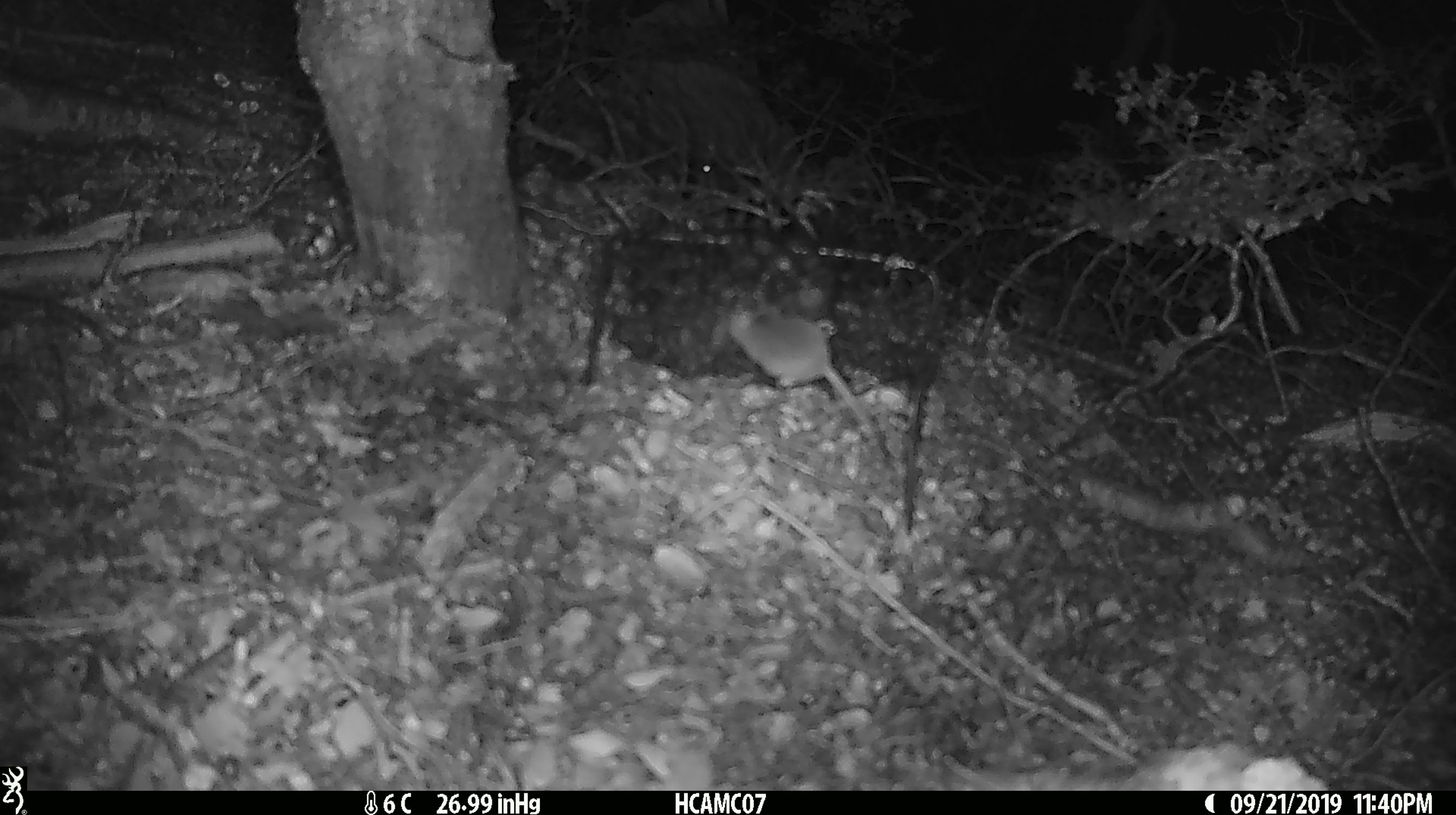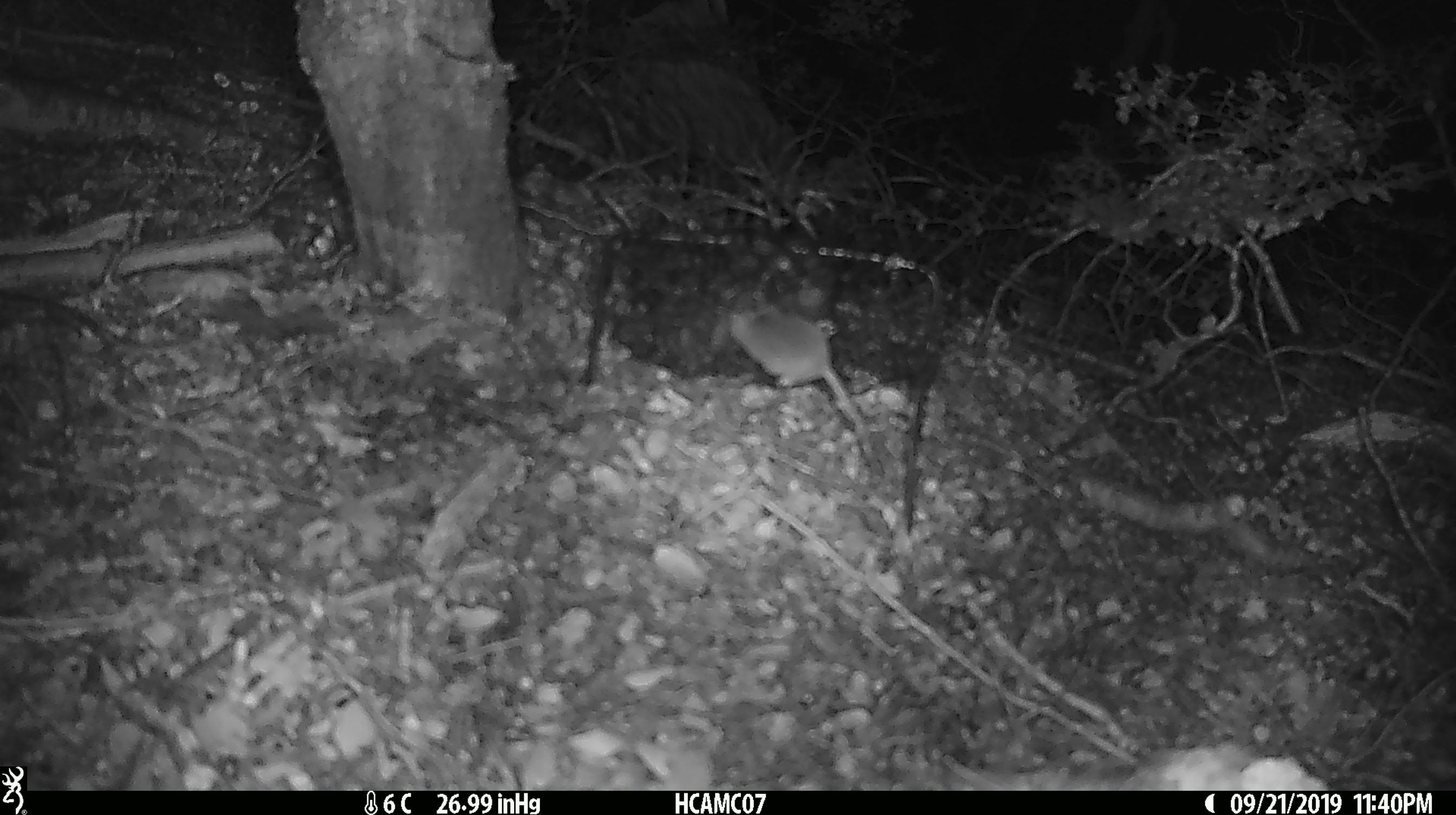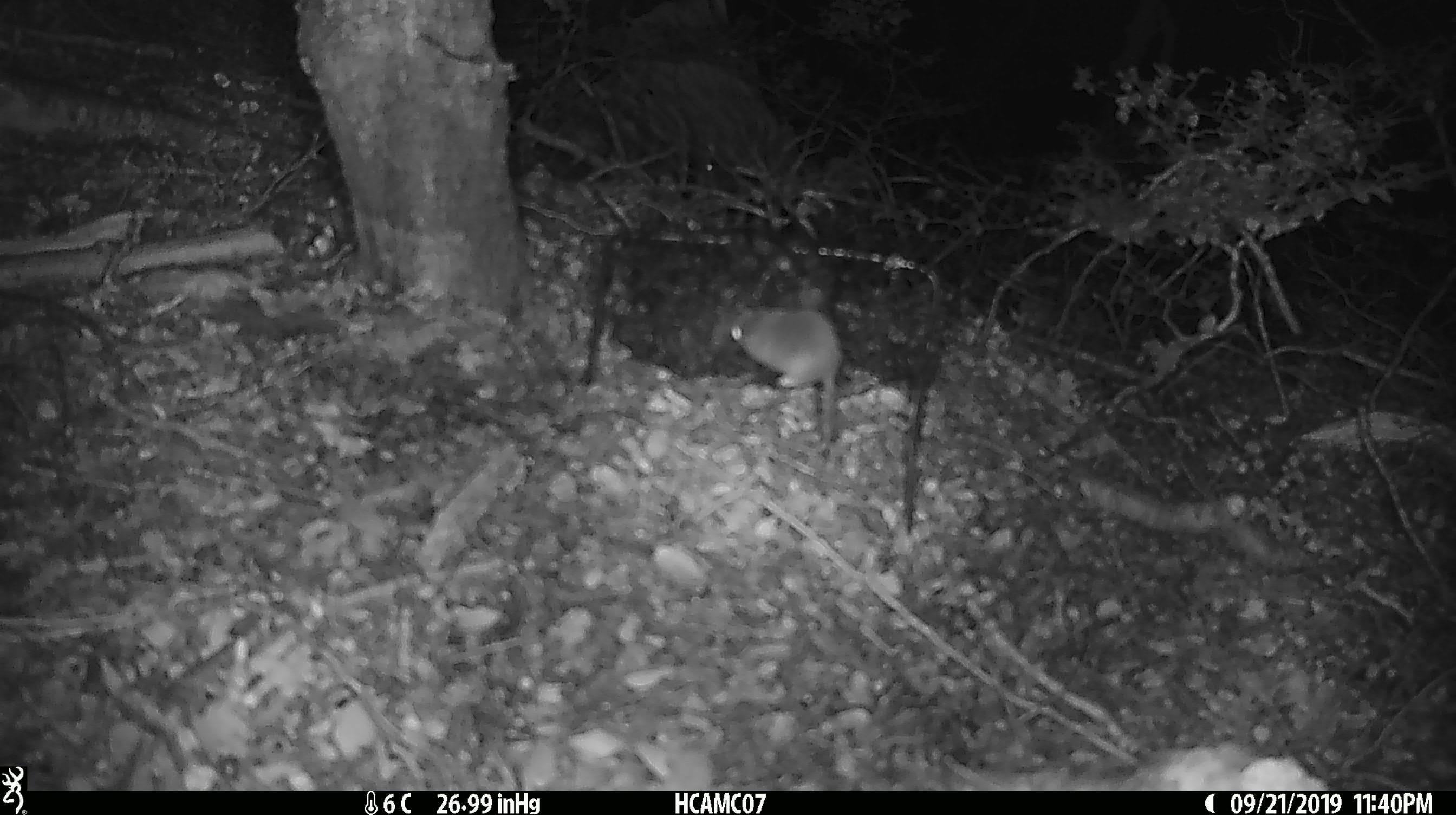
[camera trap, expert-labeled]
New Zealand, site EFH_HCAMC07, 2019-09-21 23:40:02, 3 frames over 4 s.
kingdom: Animalia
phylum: Chordata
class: Mammalia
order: Rodentia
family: Muridae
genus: Mus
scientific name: Mus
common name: mouse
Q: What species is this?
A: Mouse (Mus).